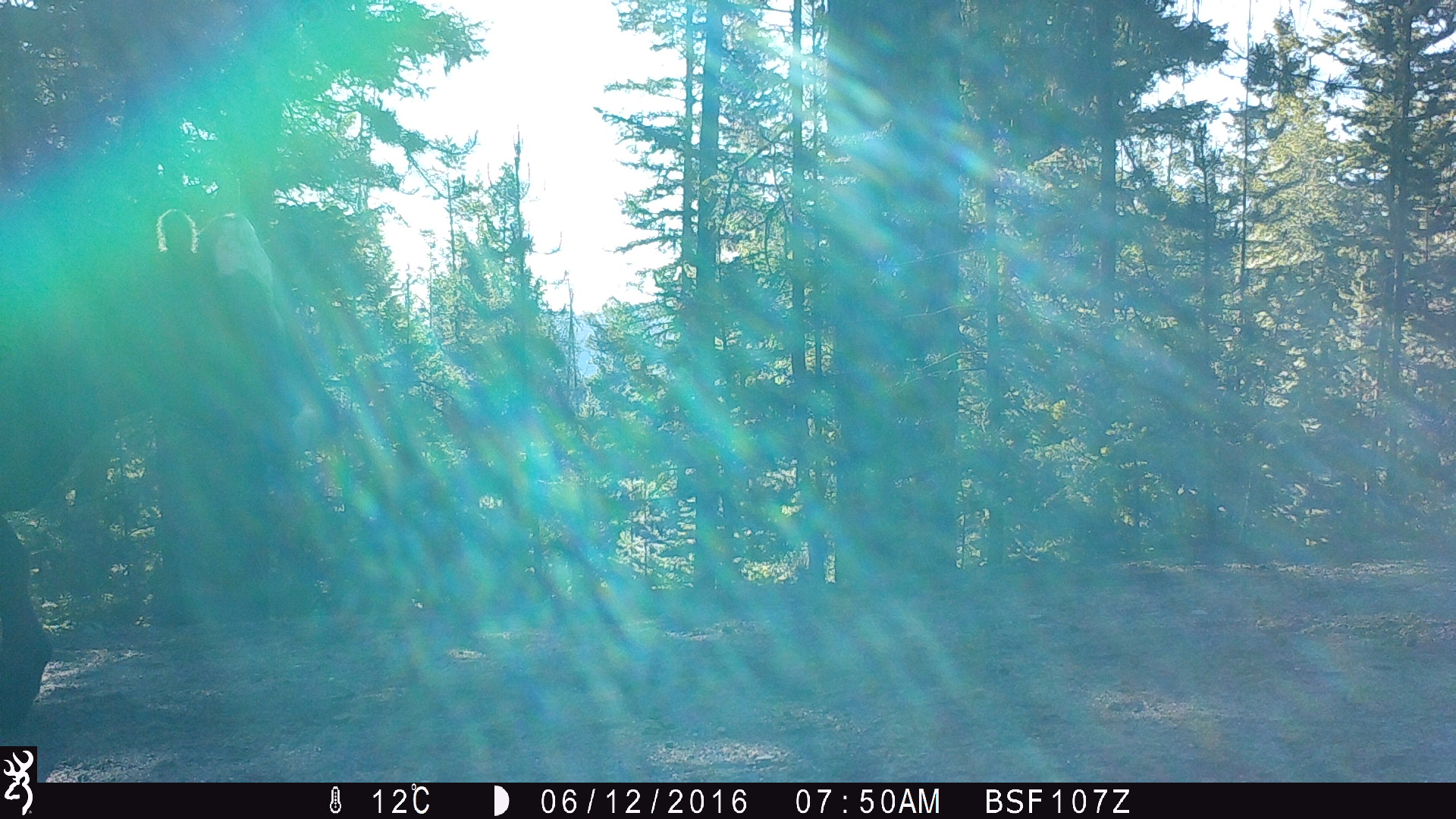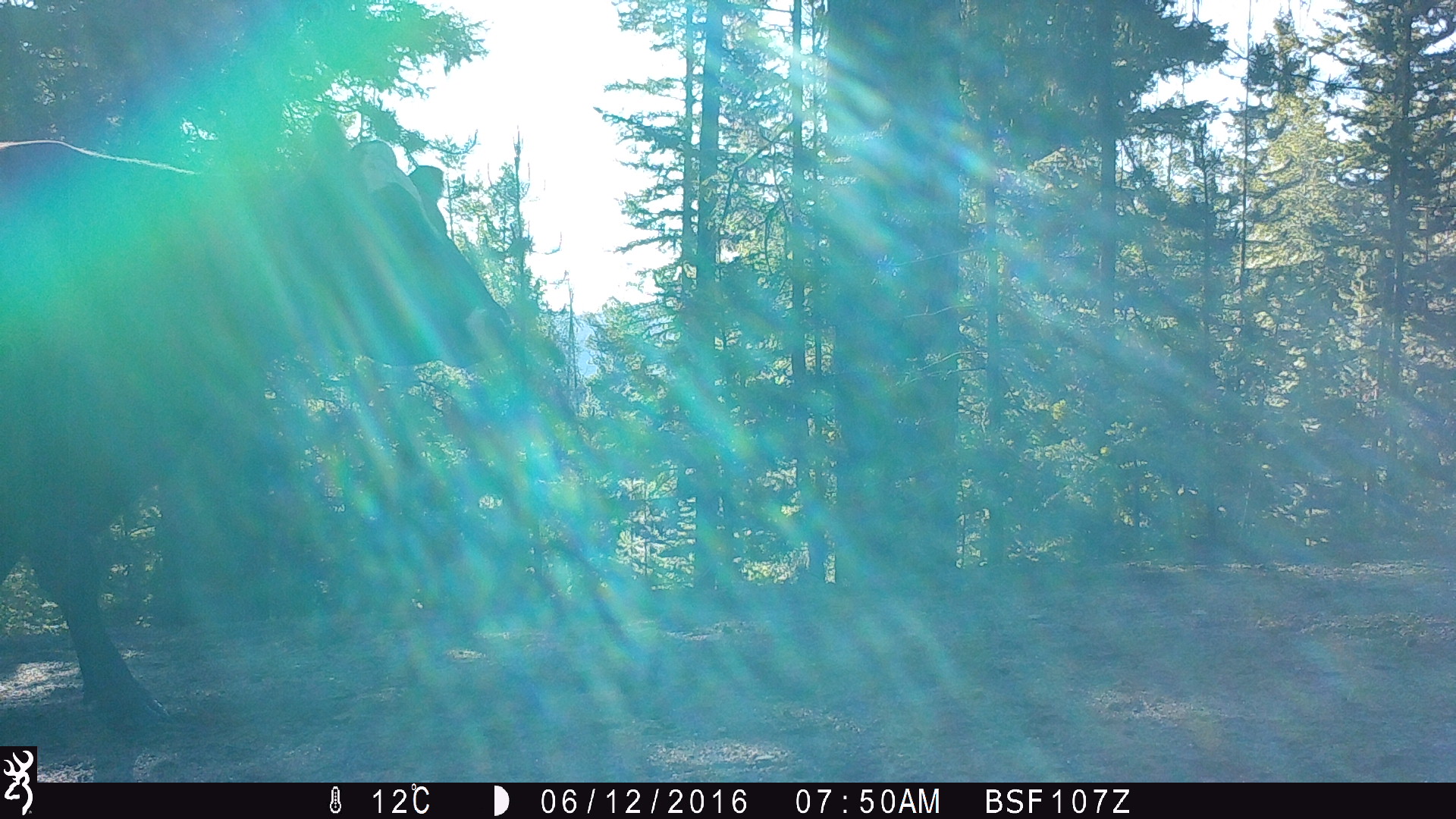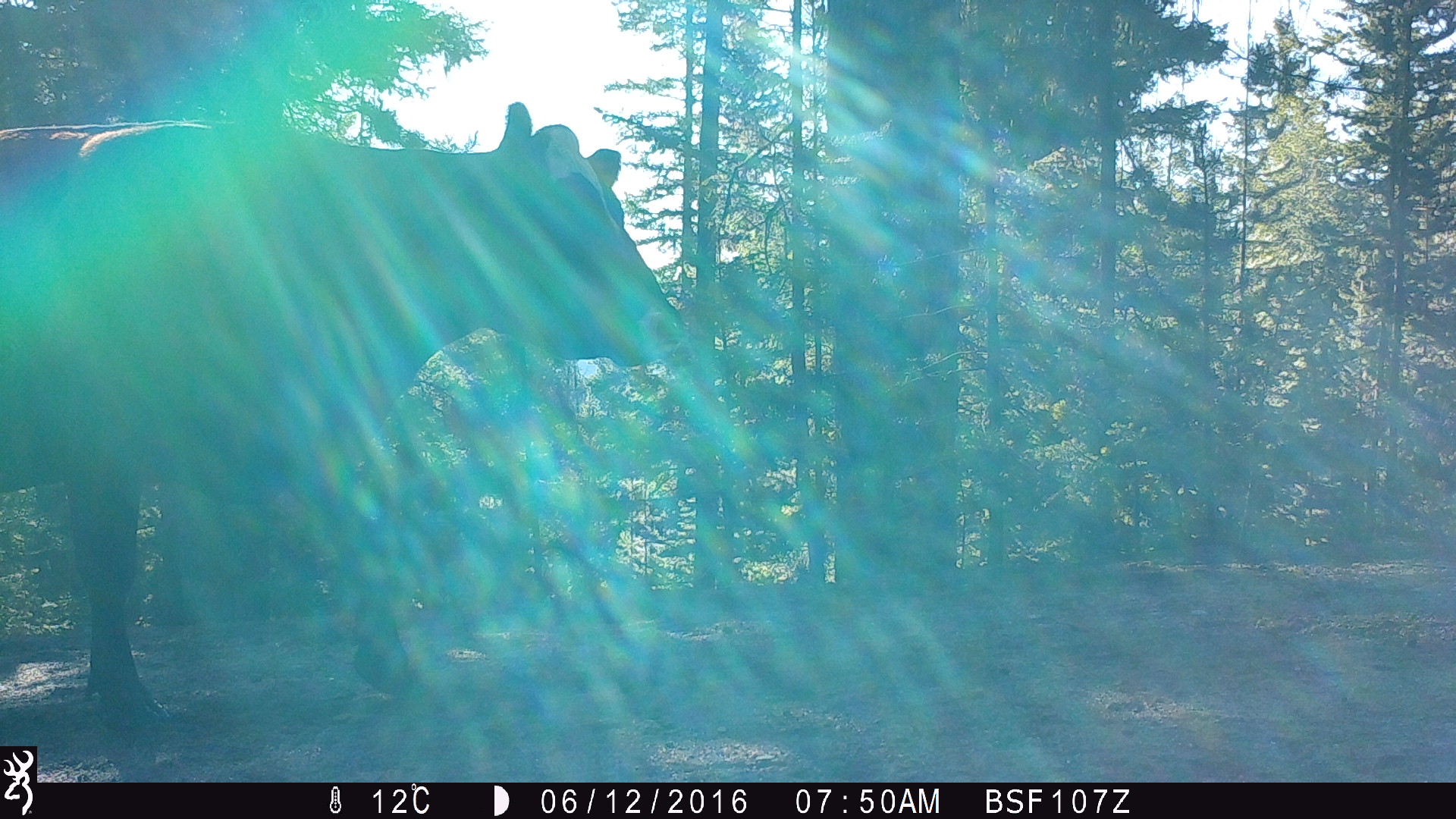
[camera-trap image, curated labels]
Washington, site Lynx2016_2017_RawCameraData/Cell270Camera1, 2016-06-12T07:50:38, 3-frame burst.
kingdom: Animalia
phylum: Chordata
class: Mammalia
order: Artiodactyla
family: Bovidae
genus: Bos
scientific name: Bos taurus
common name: domestic cattle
Domestic cattle (Bos taurus). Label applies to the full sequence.